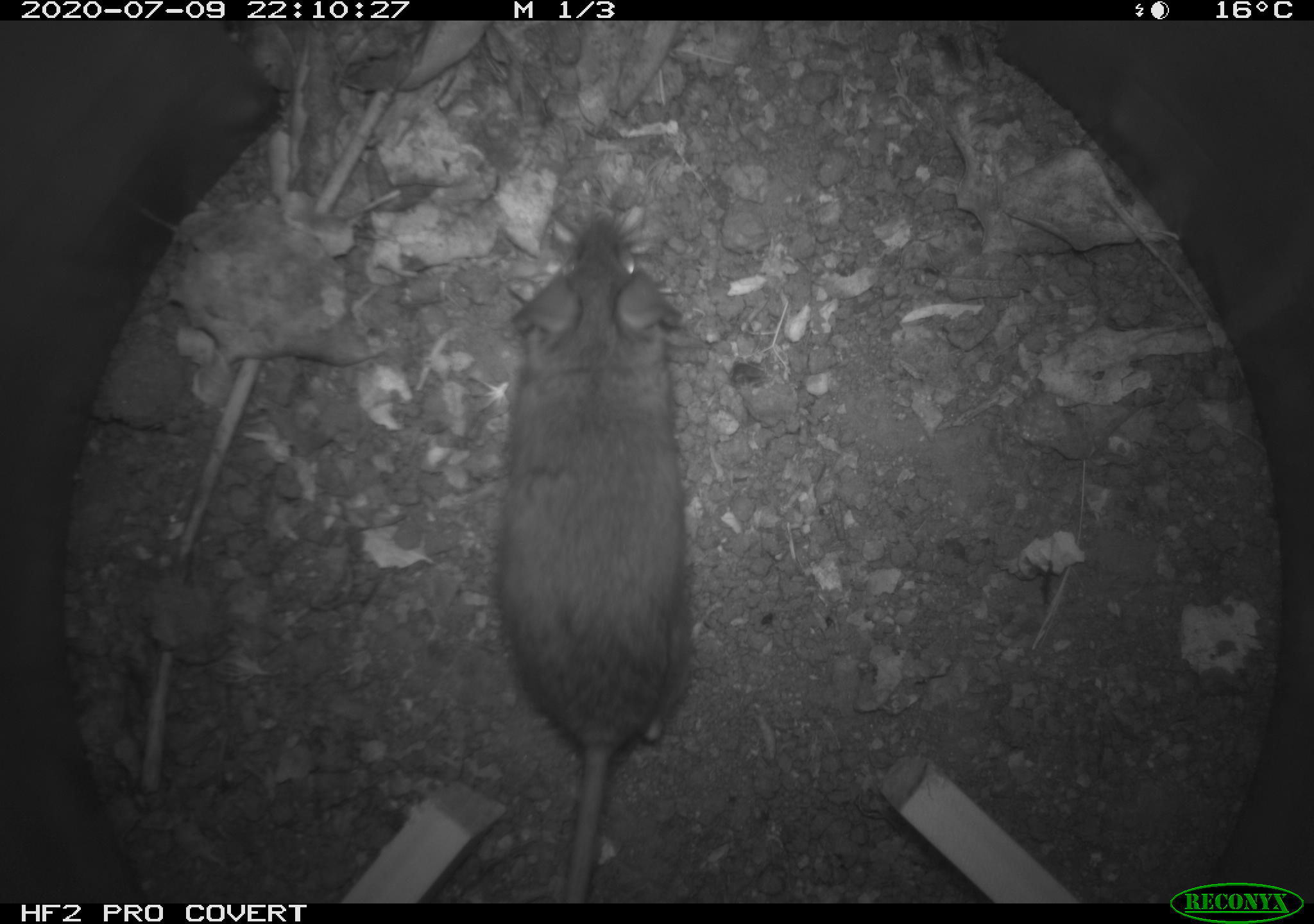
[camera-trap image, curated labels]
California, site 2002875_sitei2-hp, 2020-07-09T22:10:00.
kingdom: Animalia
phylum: Chordata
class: Mammalia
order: Rodentia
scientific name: Rodentia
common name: rodent